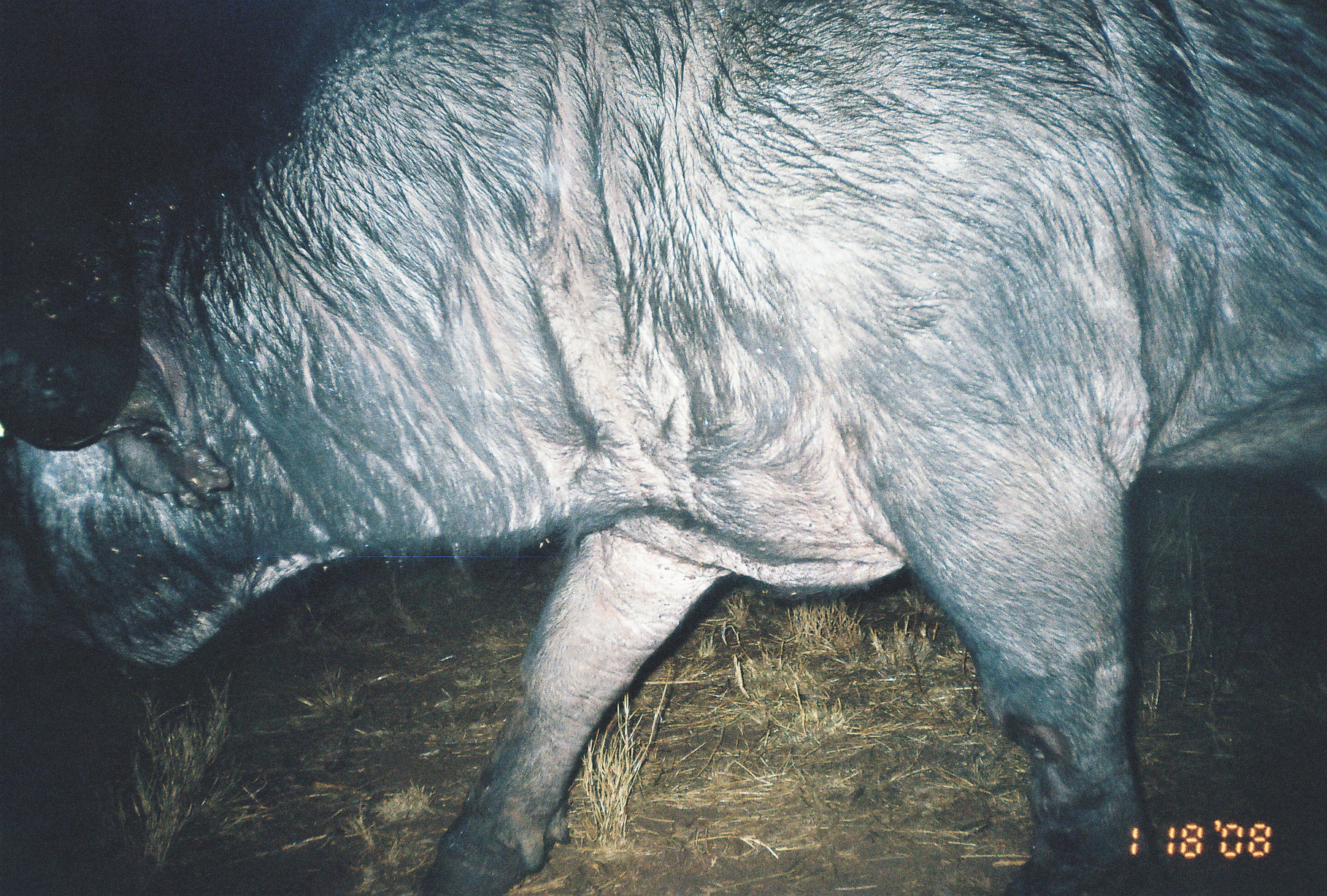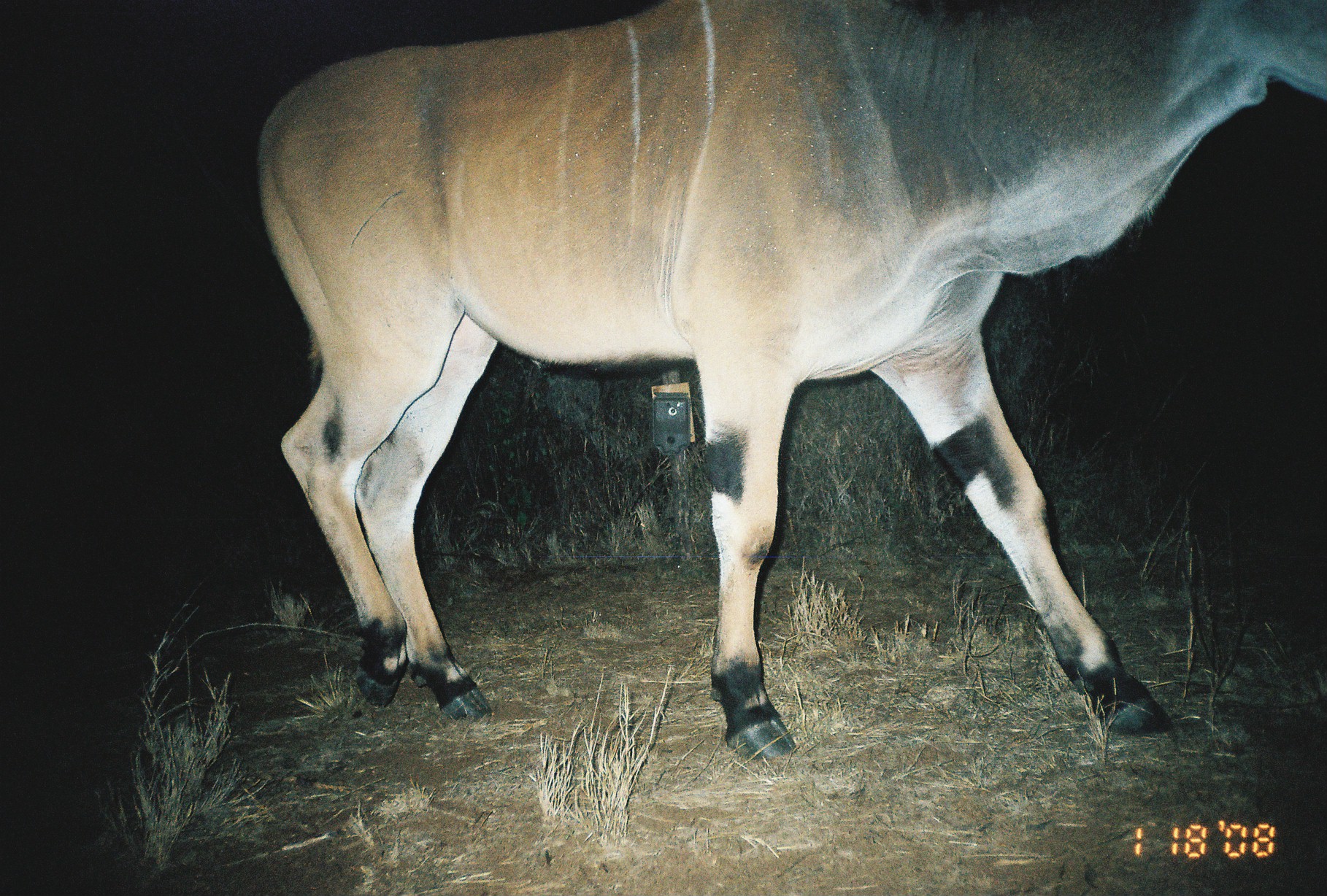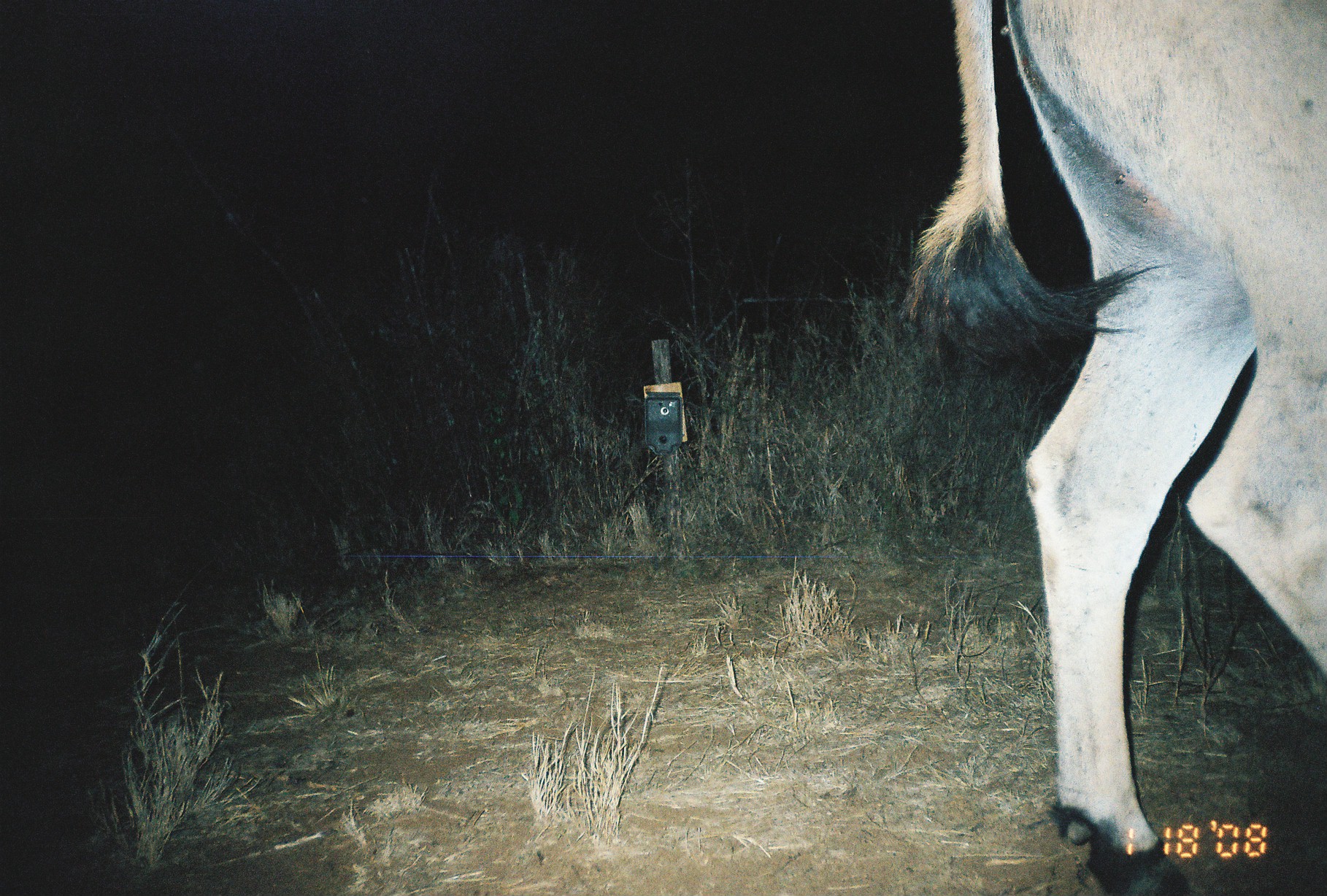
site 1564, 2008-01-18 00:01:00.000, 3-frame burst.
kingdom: Animalia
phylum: Chordata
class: Mammalia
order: Artiodactyla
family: Bovidae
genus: Syncerus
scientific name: Syncerus caffer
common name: african buffalo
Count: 1.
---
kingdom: Animalia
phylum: Chordata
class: Mammalia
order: Artiodactyla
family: Bovidae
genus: Tragelaphus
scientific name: Tragelaphus oryx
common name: eland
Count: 1.